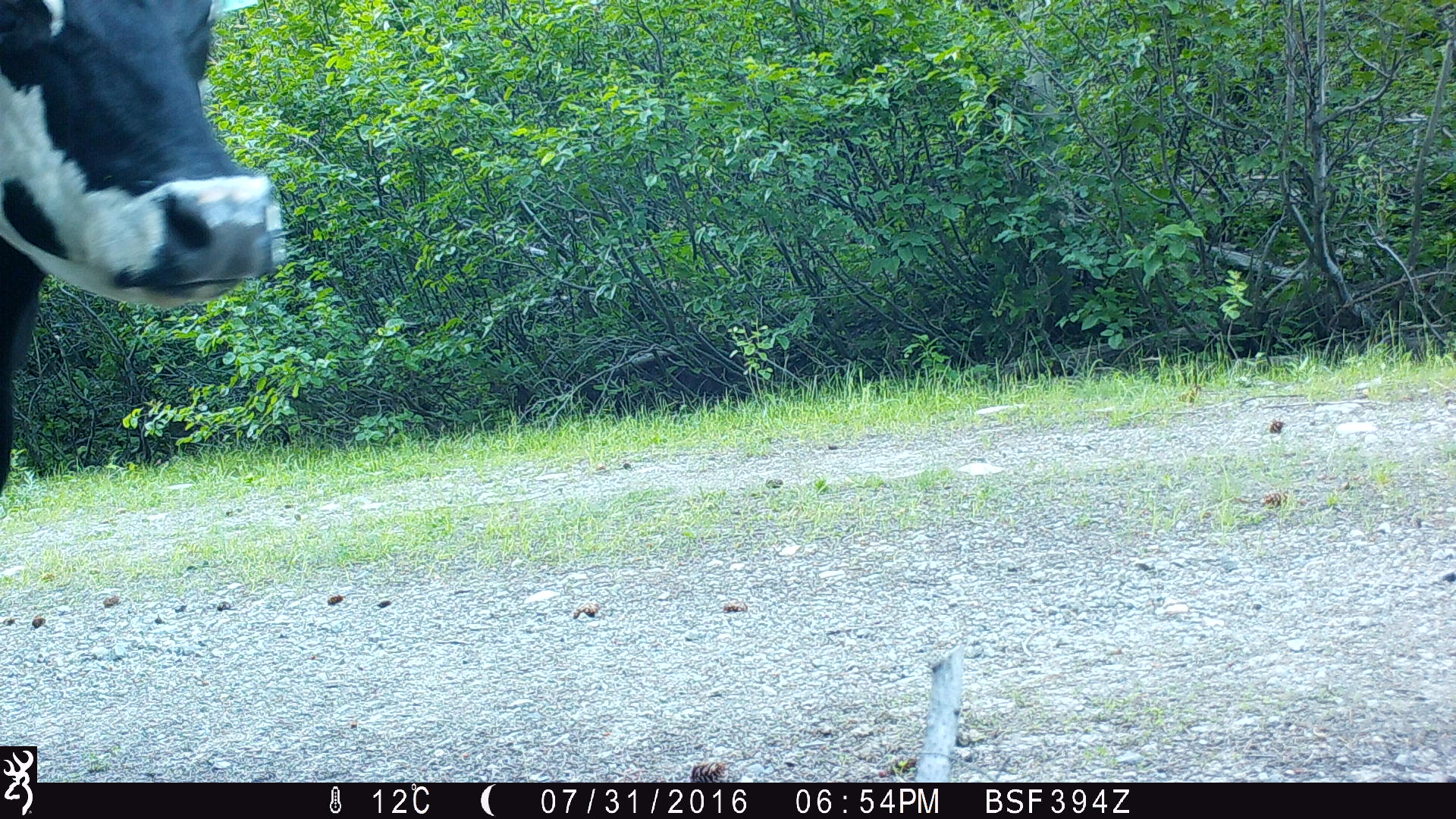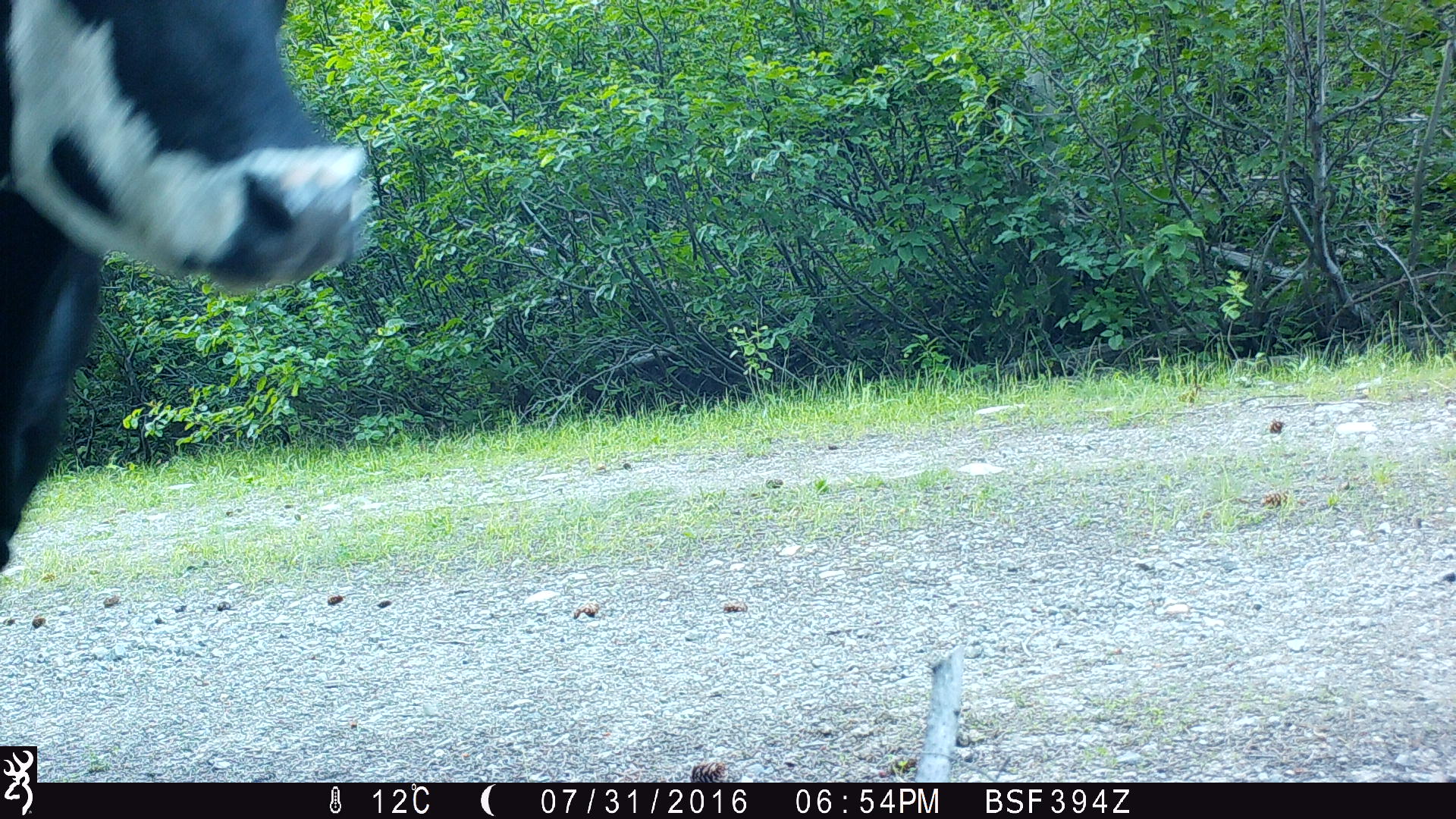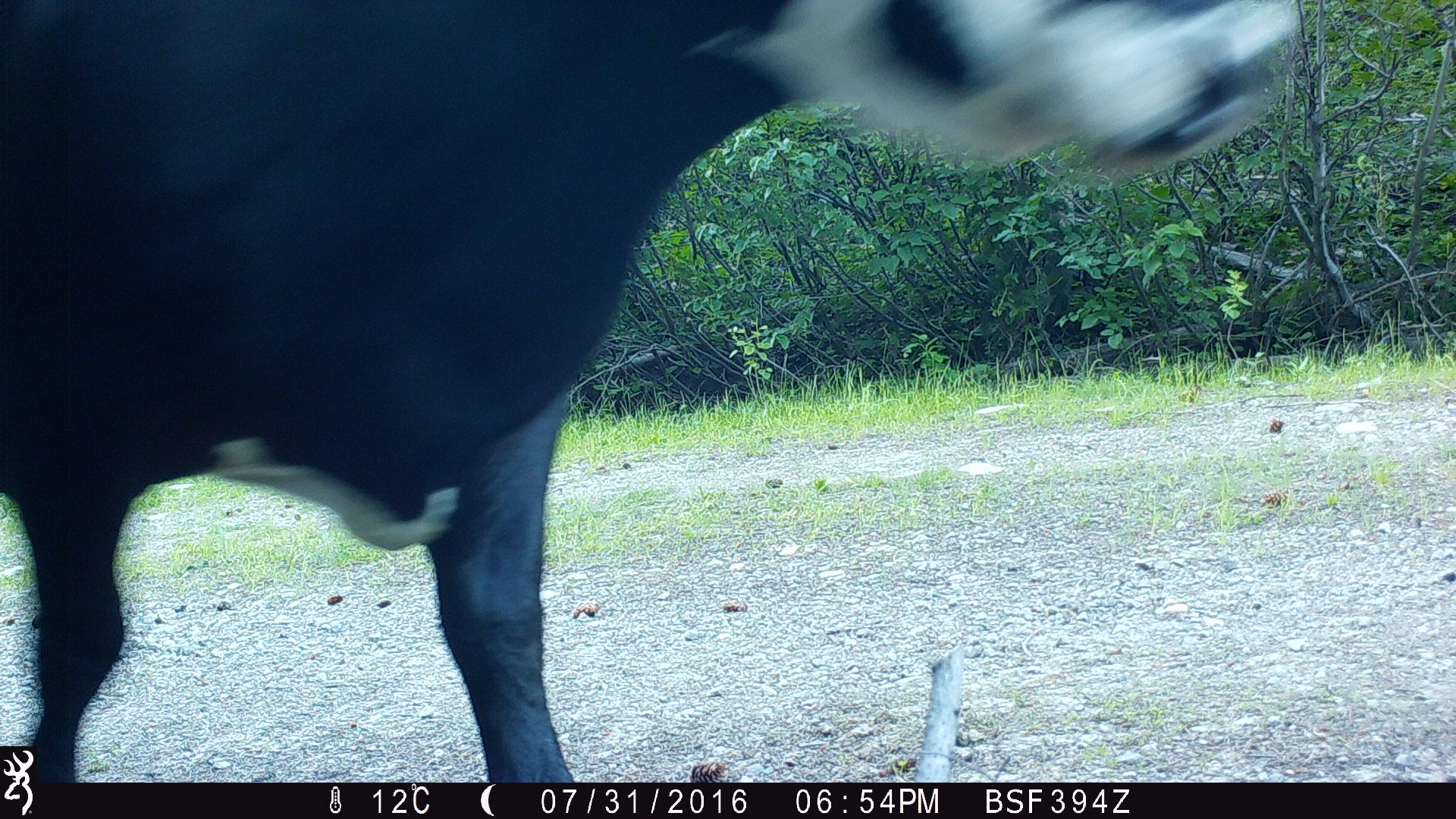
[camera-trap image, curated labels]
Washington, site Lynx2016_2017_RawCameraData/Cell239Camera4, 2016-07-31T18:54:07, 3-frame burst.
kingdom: Animalia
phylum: Chordata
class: Mammalia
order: Artiodactyla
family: Bovidae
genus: Bos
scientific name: Bos taurus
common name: domestic cattle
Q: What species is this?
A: Domestic cattle (Bos taurus).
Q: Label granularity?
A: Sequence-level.